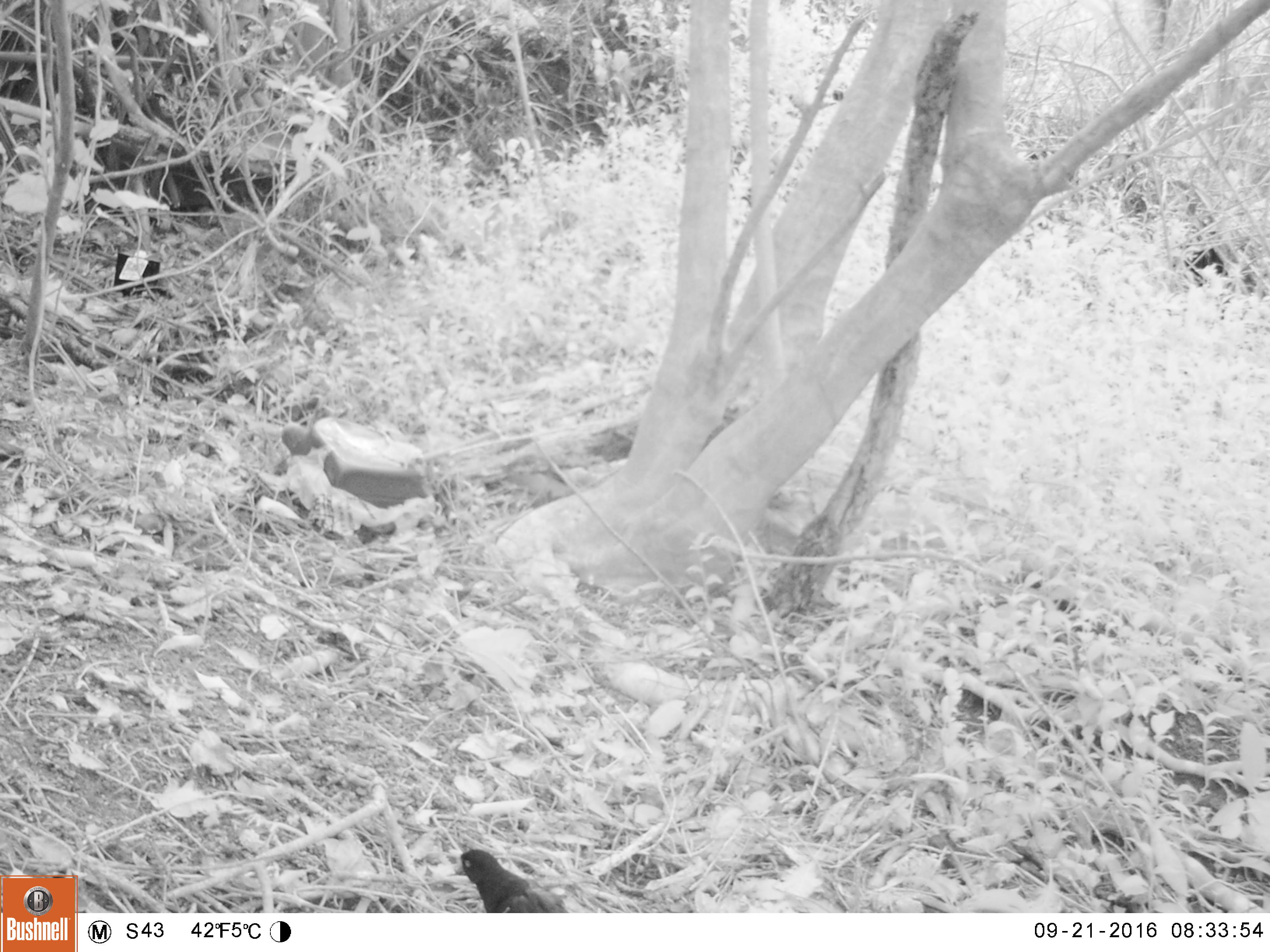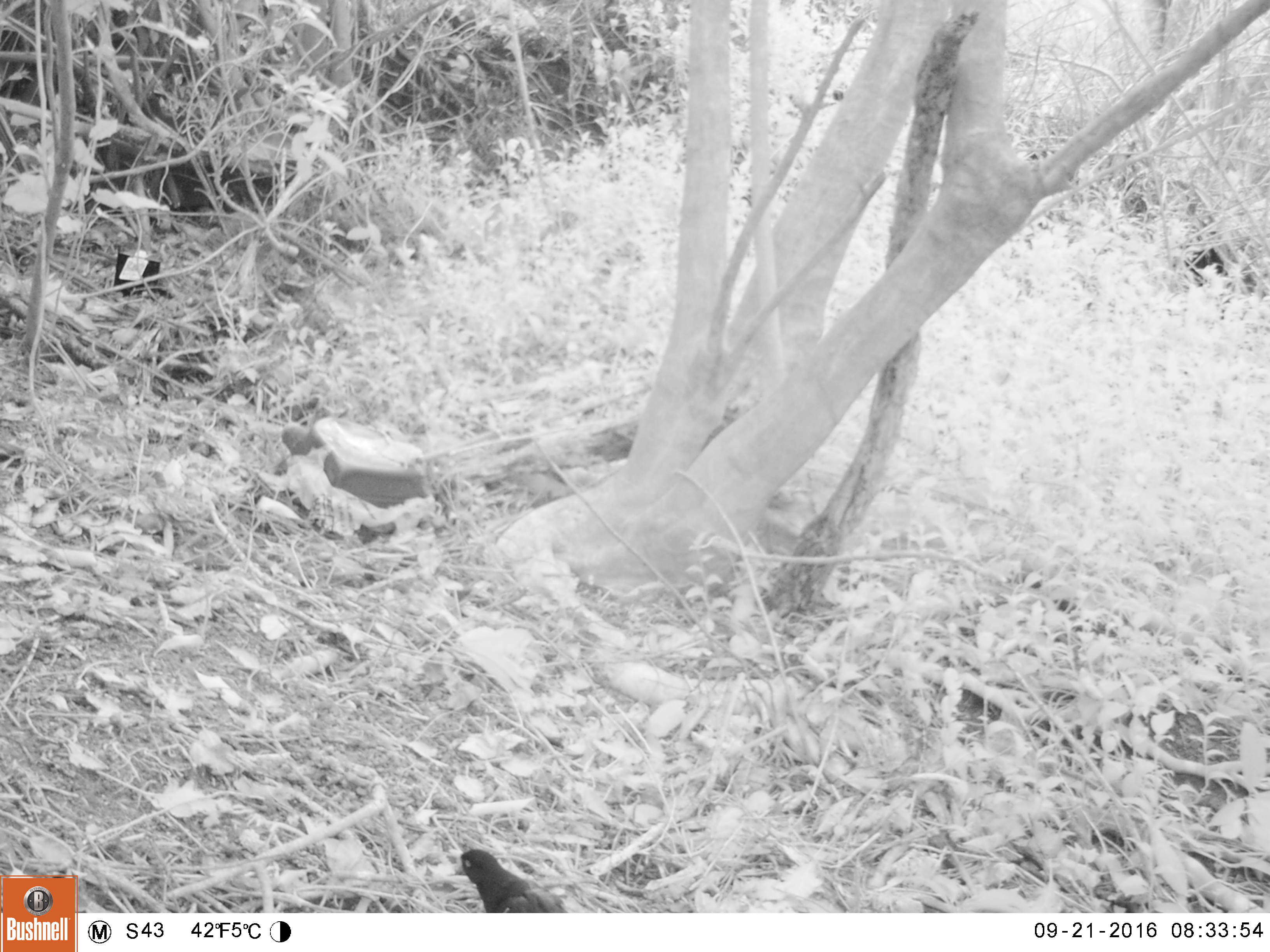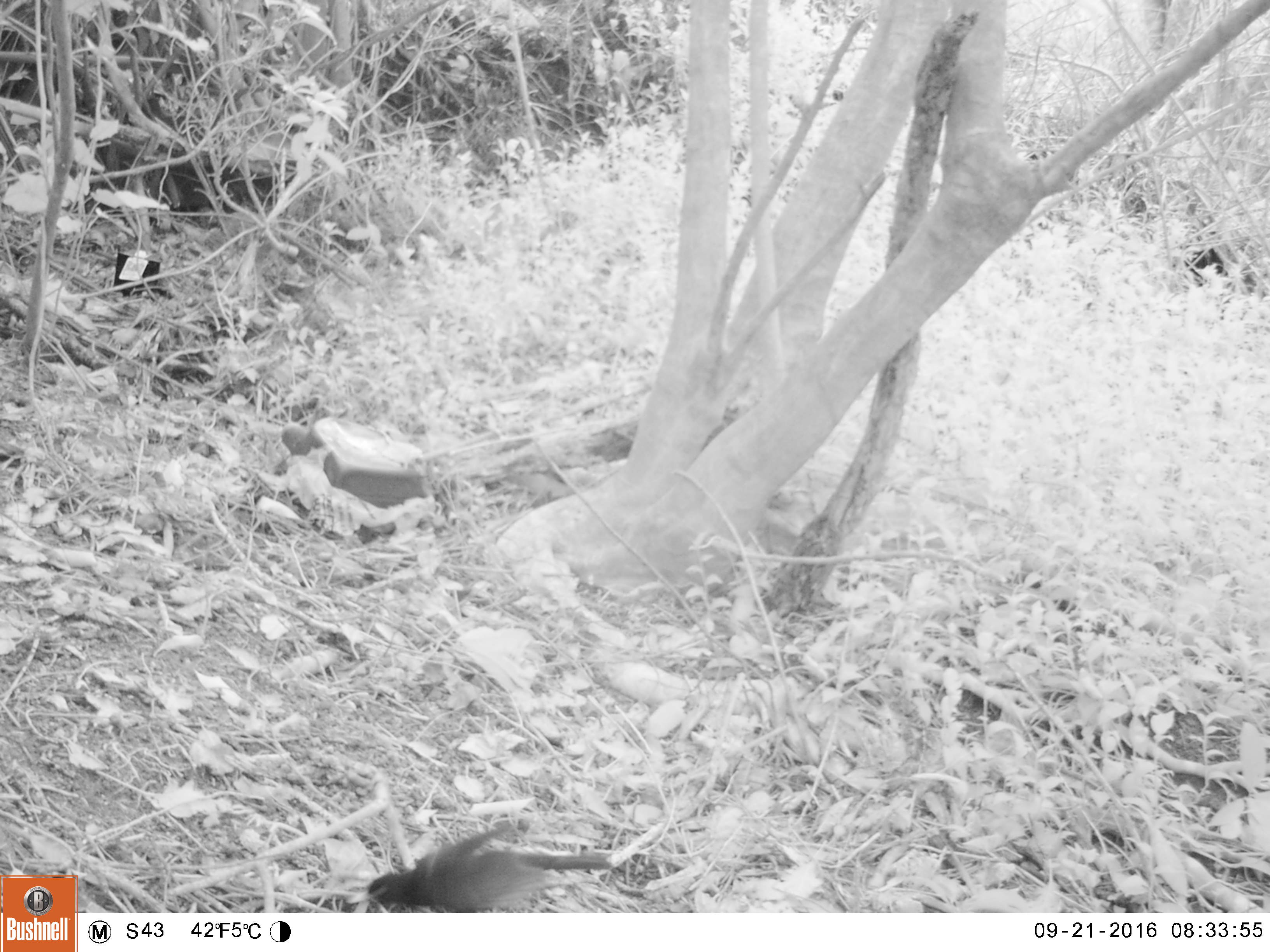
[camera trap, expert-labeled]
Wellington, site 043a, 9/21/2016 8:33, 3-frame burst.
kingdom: Animalia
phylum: Chordata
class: Aves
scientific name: Aves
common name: bird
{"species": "bird (Aves)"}